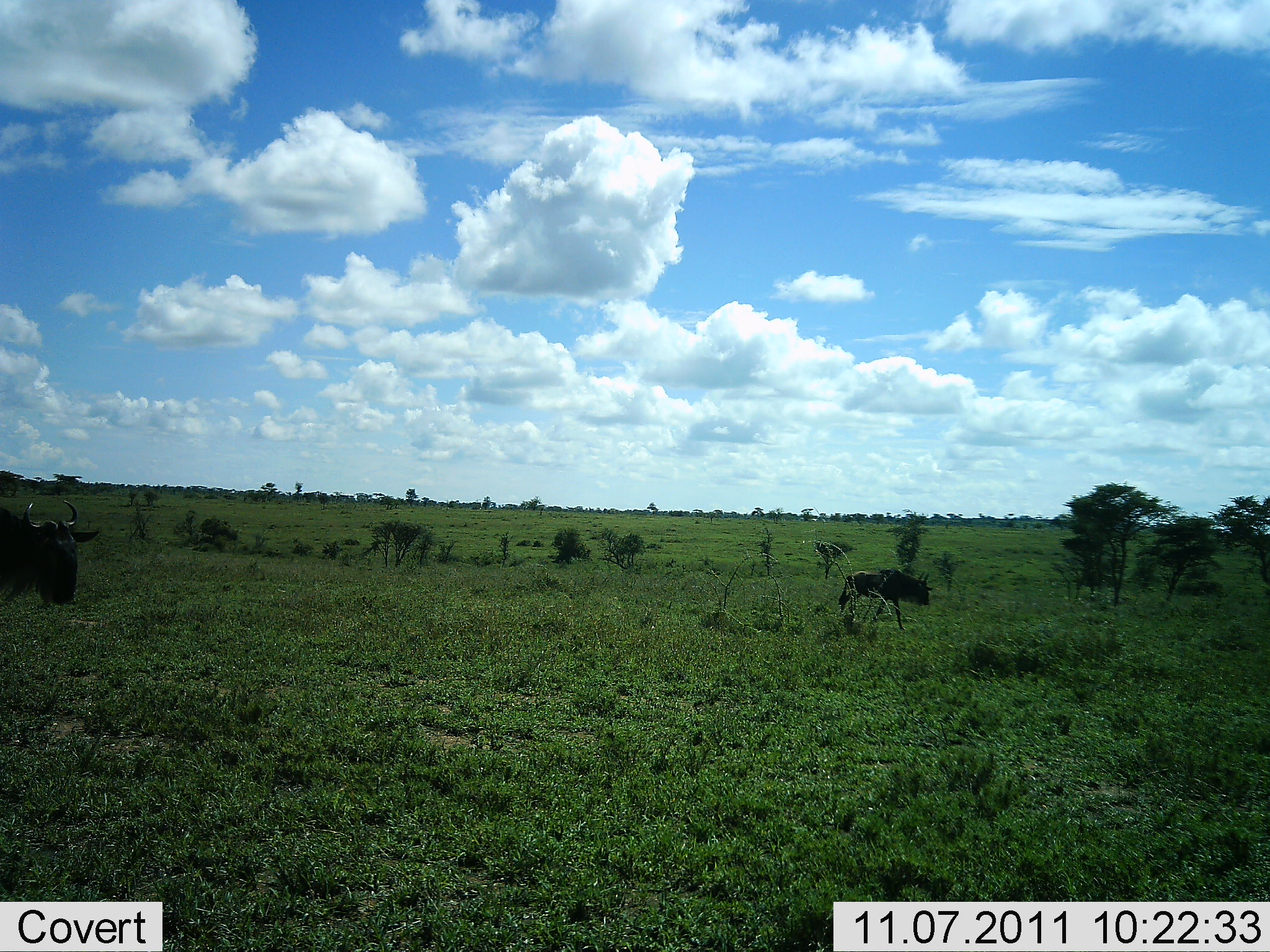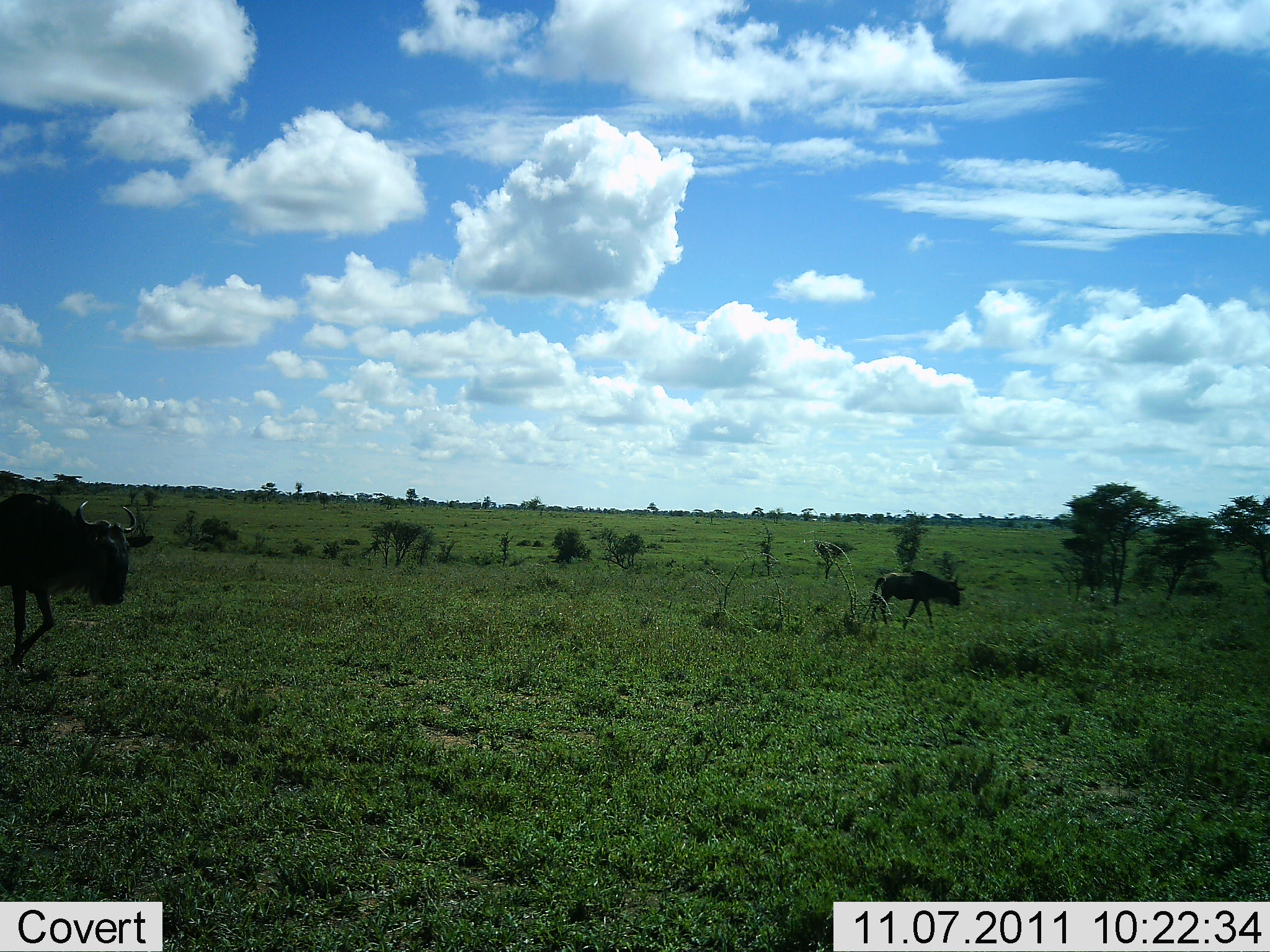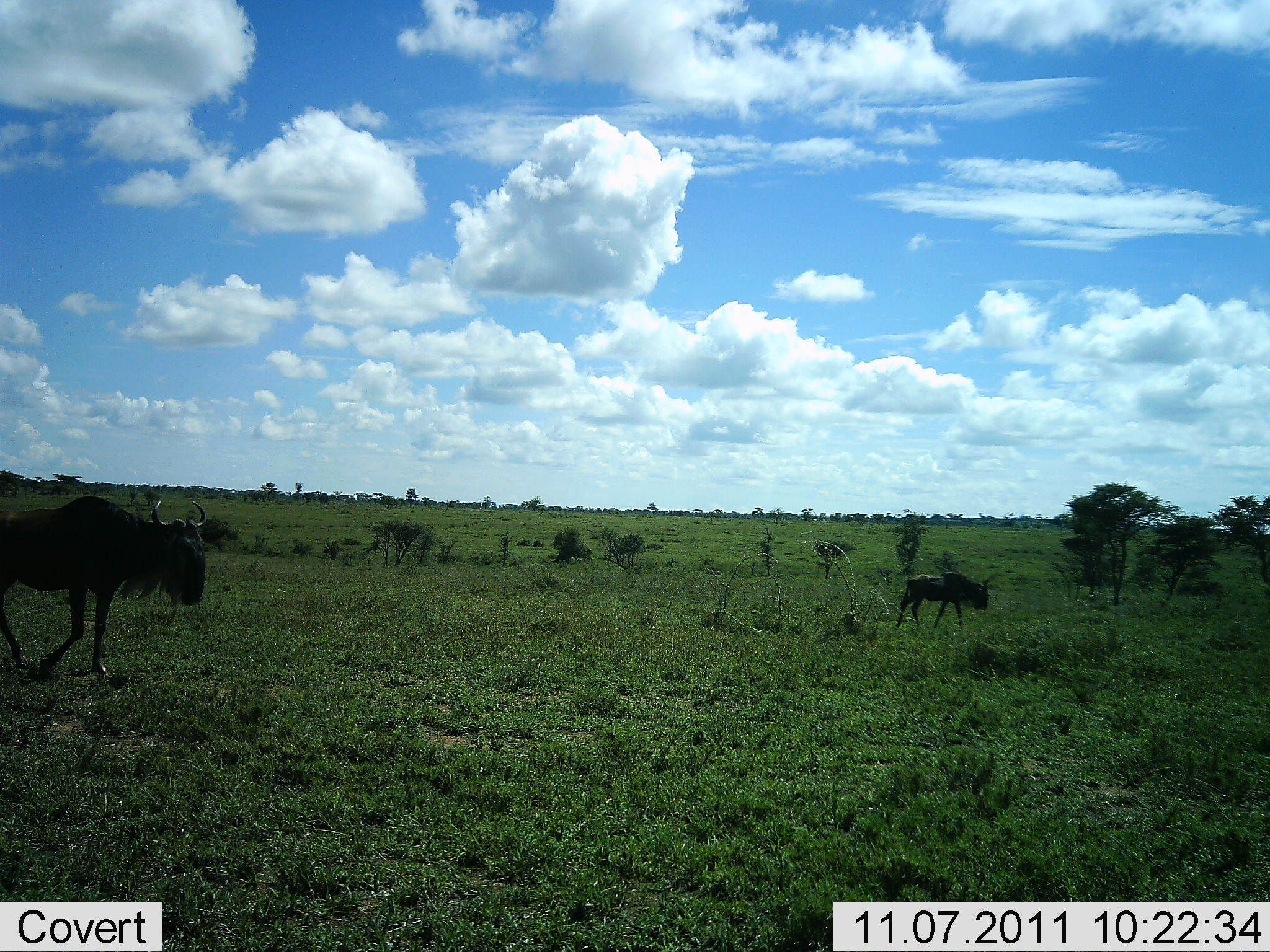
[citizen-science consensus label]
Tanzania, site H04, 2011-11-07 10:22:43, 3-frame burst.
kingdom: Animalia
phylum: Chordata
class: Mammalia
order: Artiodactyla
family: Bovidae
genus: Connochaetes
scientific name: Connochaetes taurinus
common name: blue wildebeest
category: wildebeest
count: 2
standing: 18%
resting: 0%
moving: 100%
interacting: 0%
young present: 9%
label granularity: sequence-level